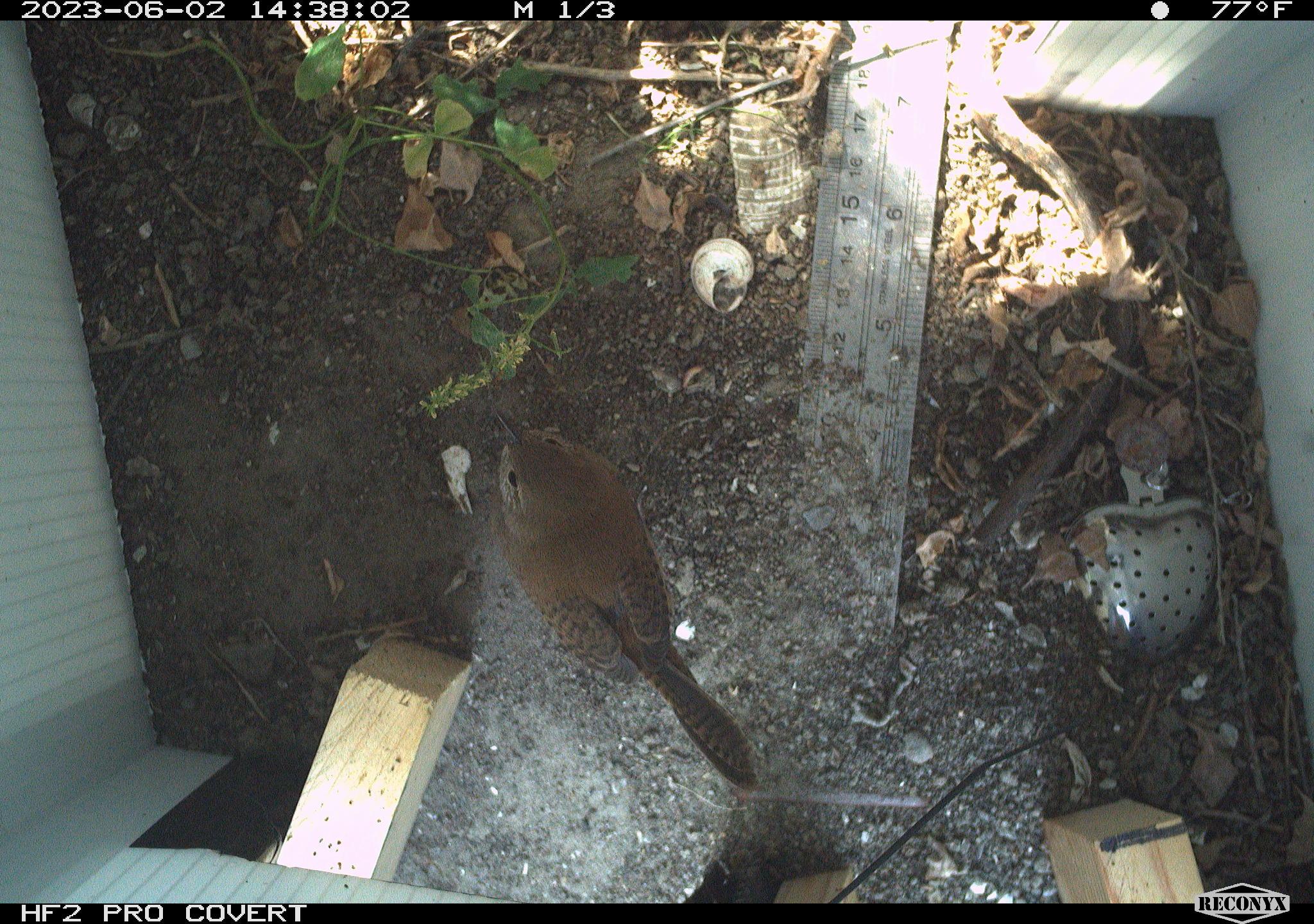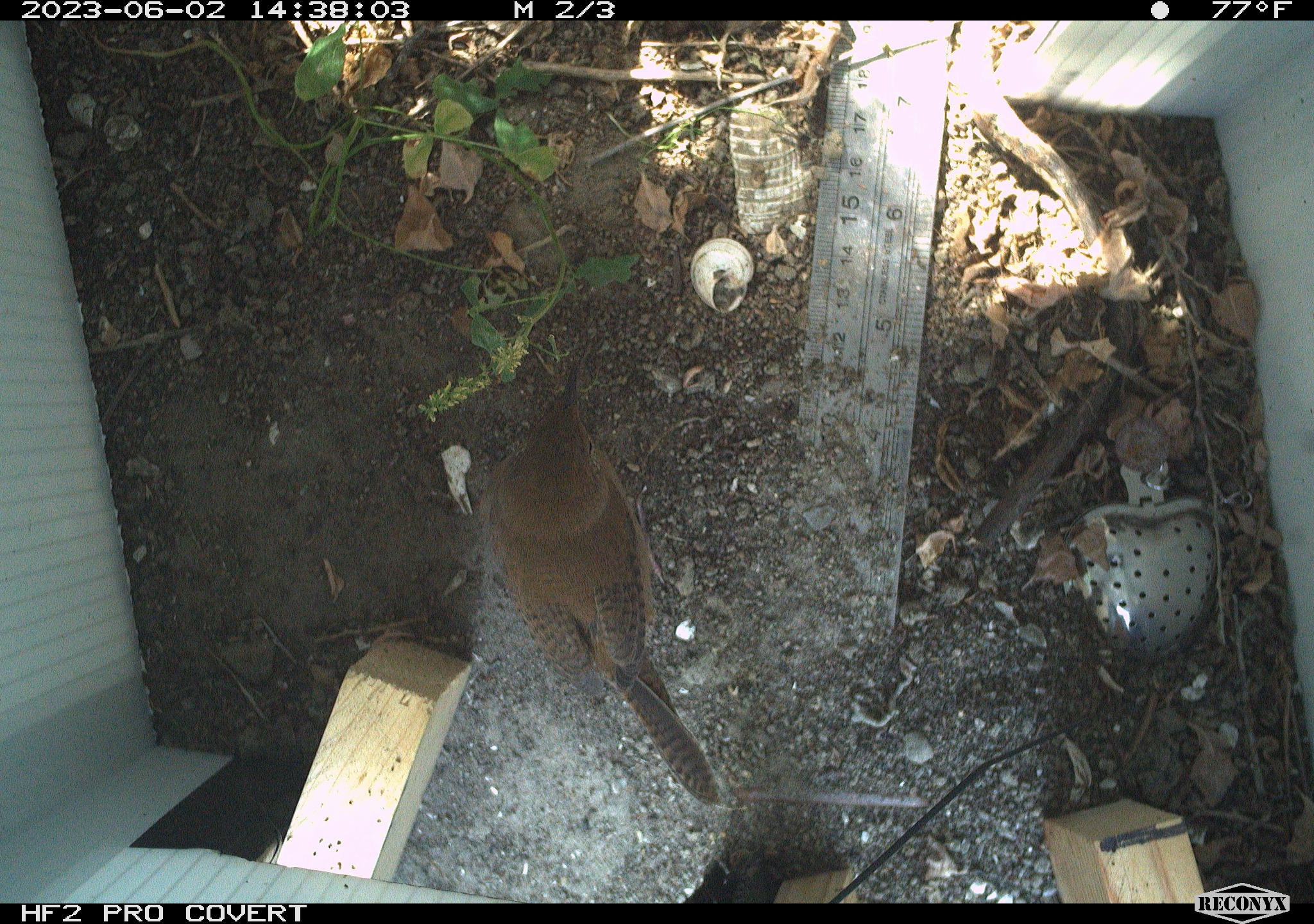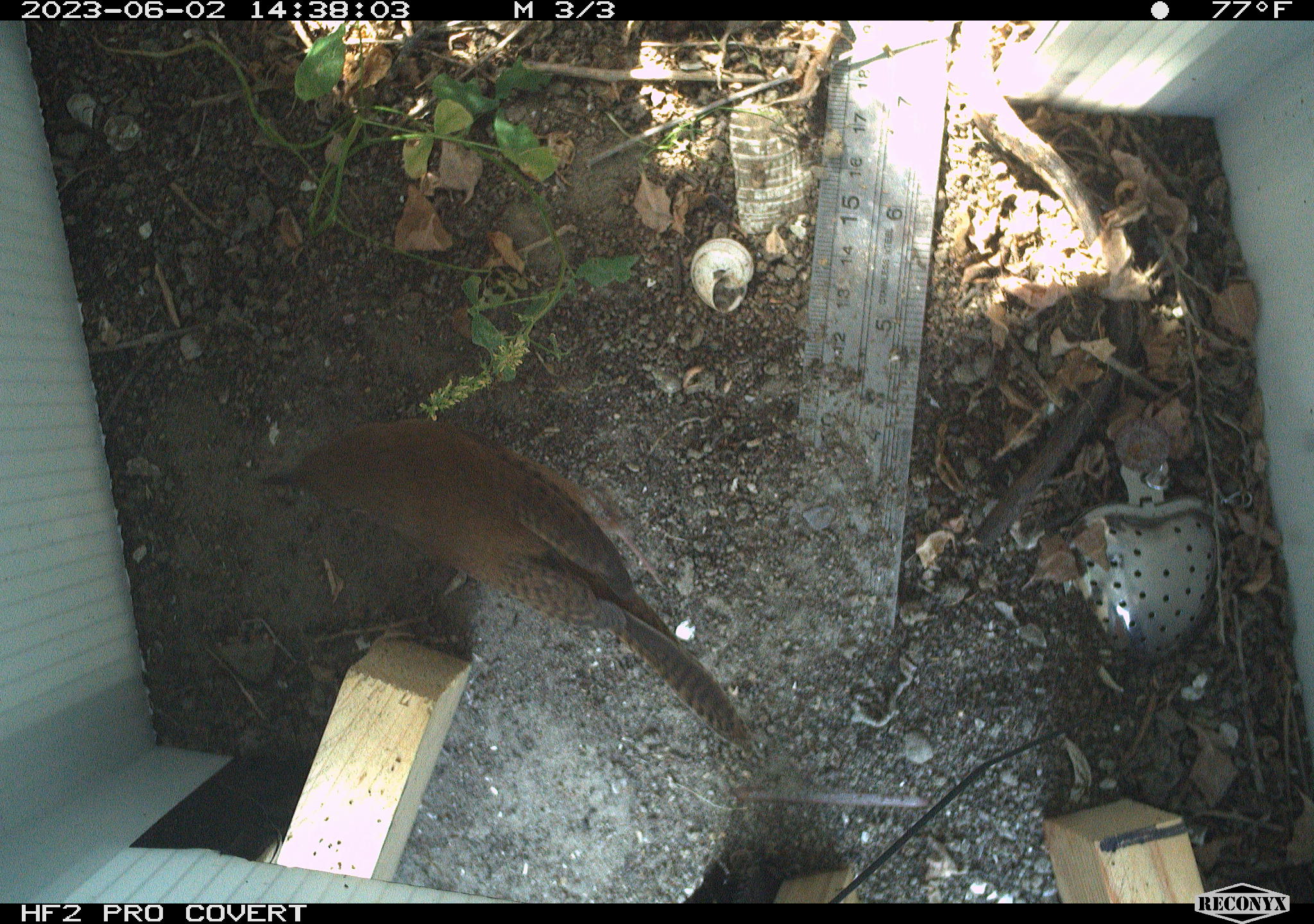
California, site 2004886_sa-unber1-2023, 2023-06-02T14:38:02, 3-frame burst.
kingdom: Animalia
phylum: Chordata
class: Aves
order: Passeriformes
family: Troglodytidae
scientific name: Troglodytidae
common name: wren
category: troglodytidae family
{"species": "troglodytidae family (wren) (Troglodytidae)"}